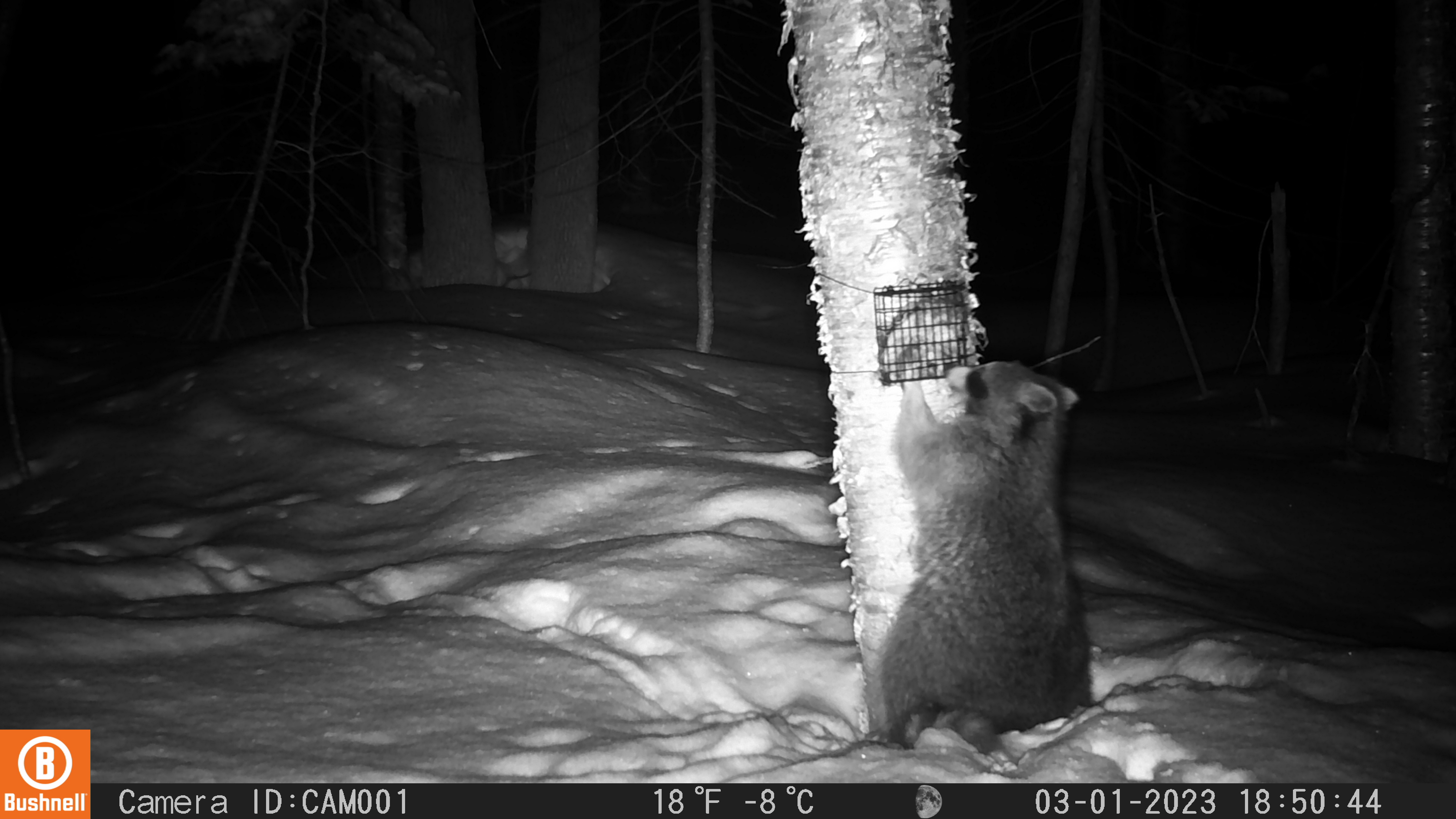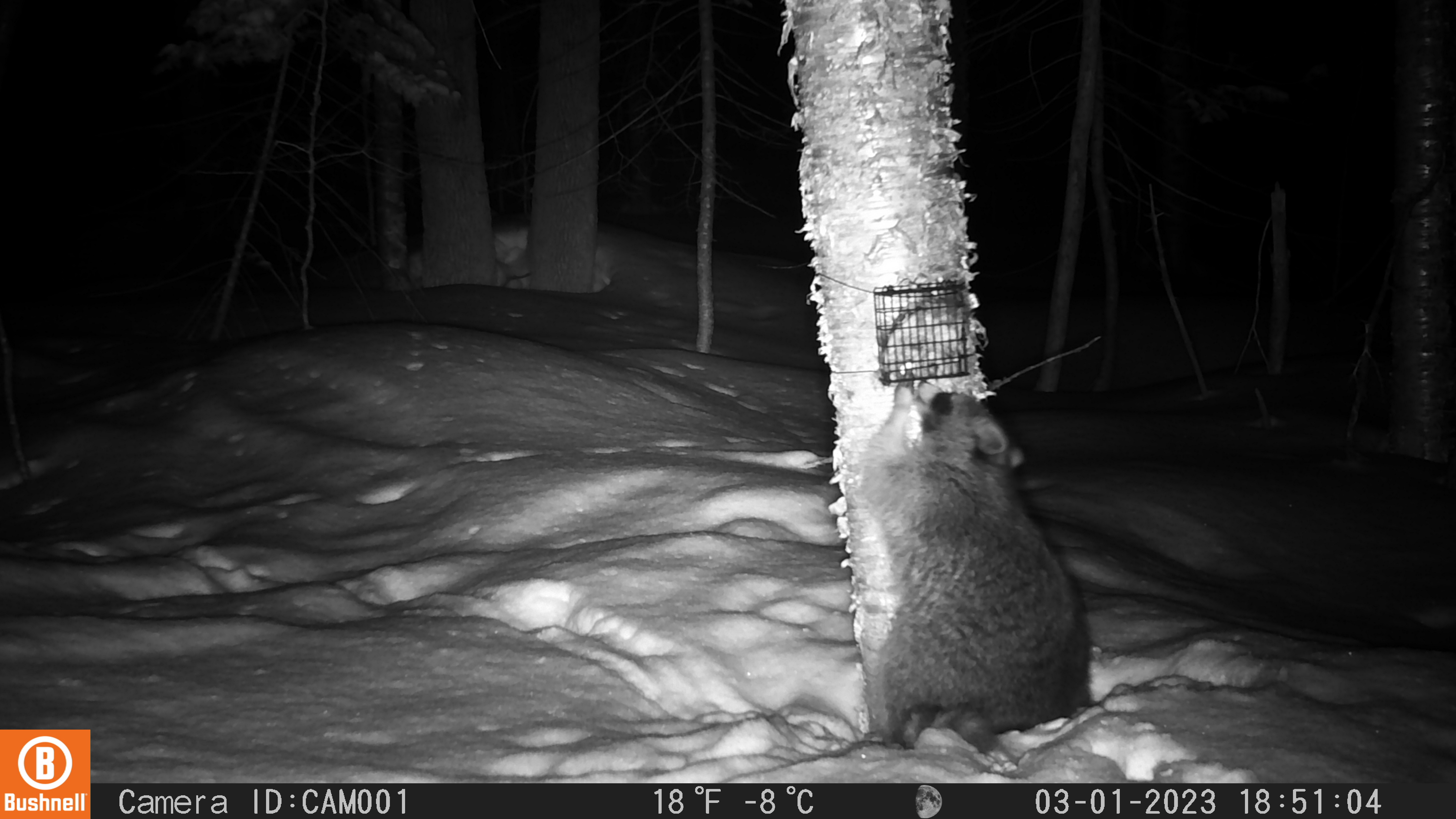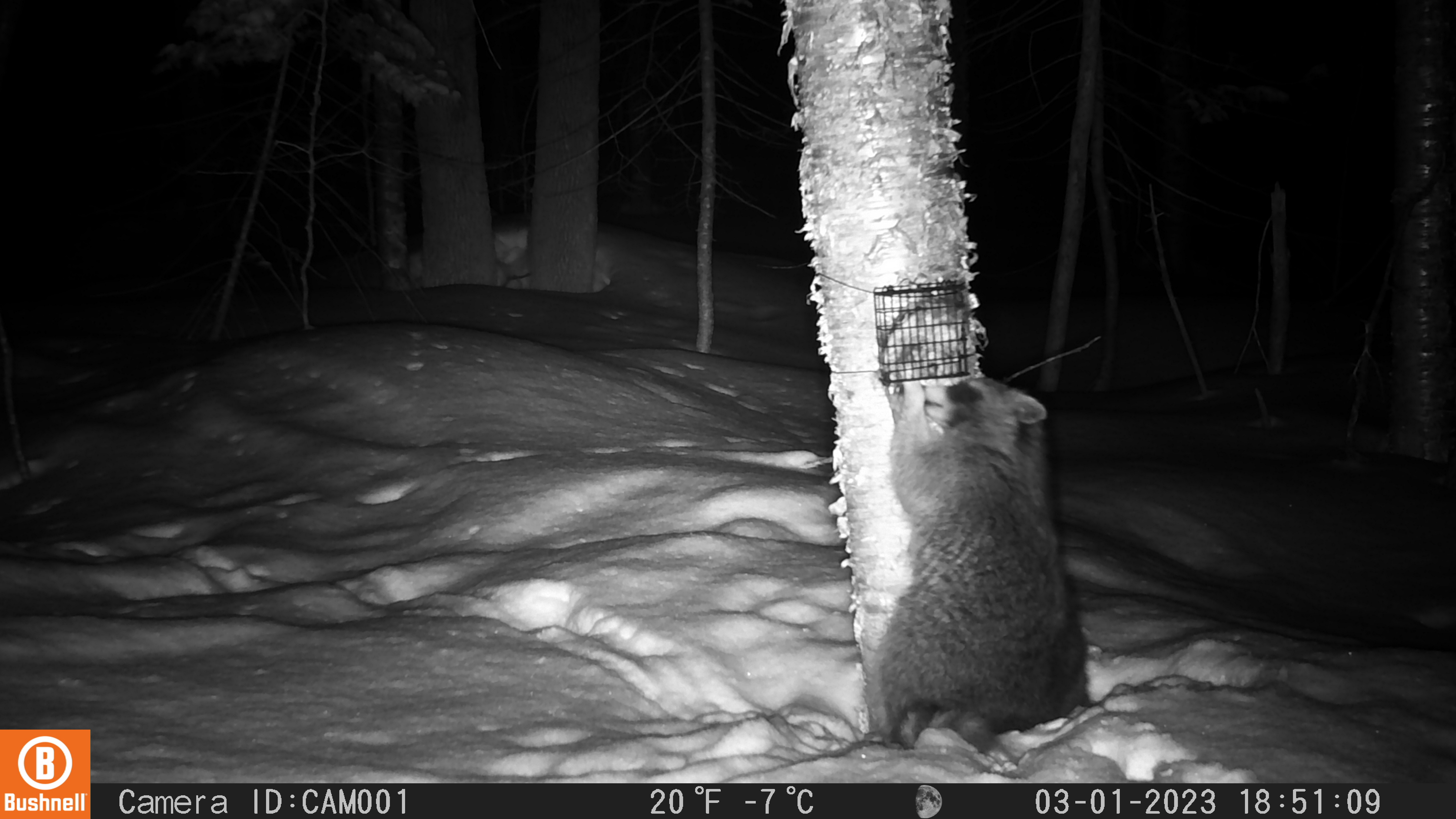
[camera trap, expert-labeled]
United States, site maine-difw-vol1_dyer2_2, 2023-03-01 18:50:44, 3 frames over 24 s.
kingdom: Animalia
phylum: Chordata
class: Mammalia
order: Carnivora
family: Procyonidae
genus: Procyon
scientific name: Procyon lotor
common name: raccoon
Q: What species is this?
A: Raccoon (Procyon lotor).